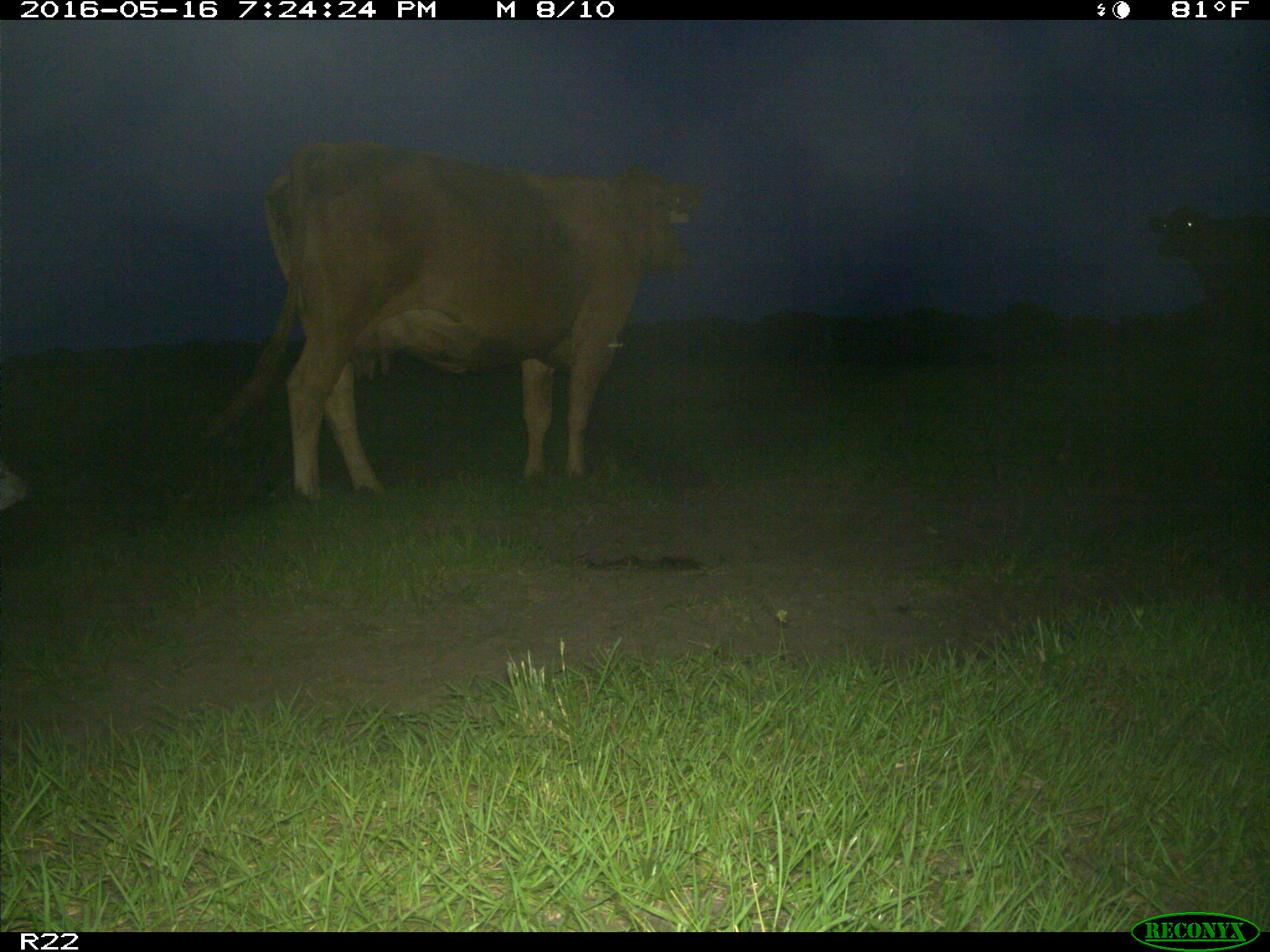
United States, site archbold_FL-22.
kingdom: Animalia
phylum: Chordata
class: Mammalia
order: Artiodactyla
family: Bovidae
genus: Bos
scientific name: Bos taurus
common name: domestic cow